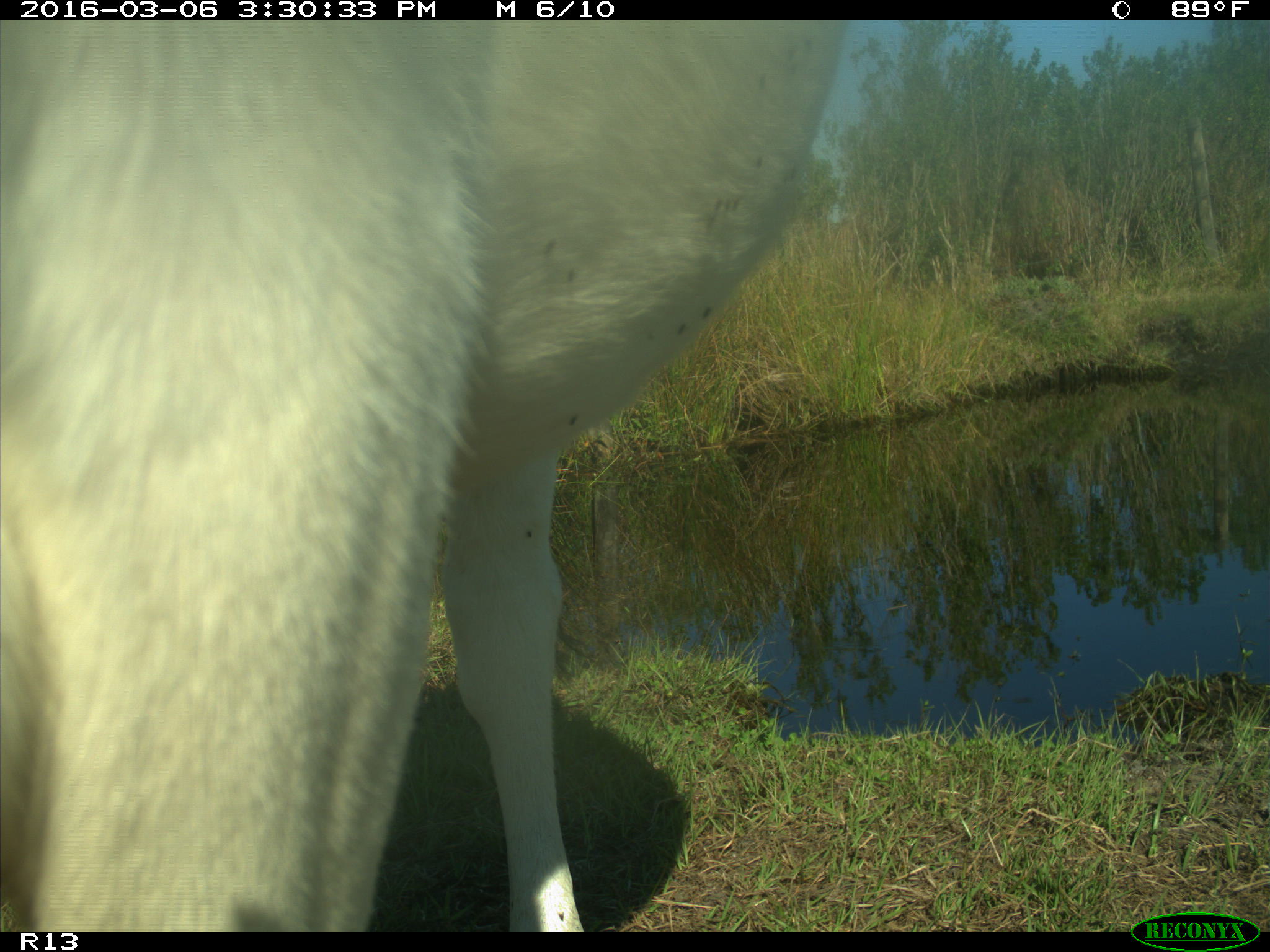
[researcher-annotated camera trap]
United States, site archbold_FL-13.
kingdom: Animalia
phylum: Chordata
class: Mammalia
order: Artiodactyla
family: Bovidae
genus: Bos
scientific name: Bos taurus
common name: domestic cow